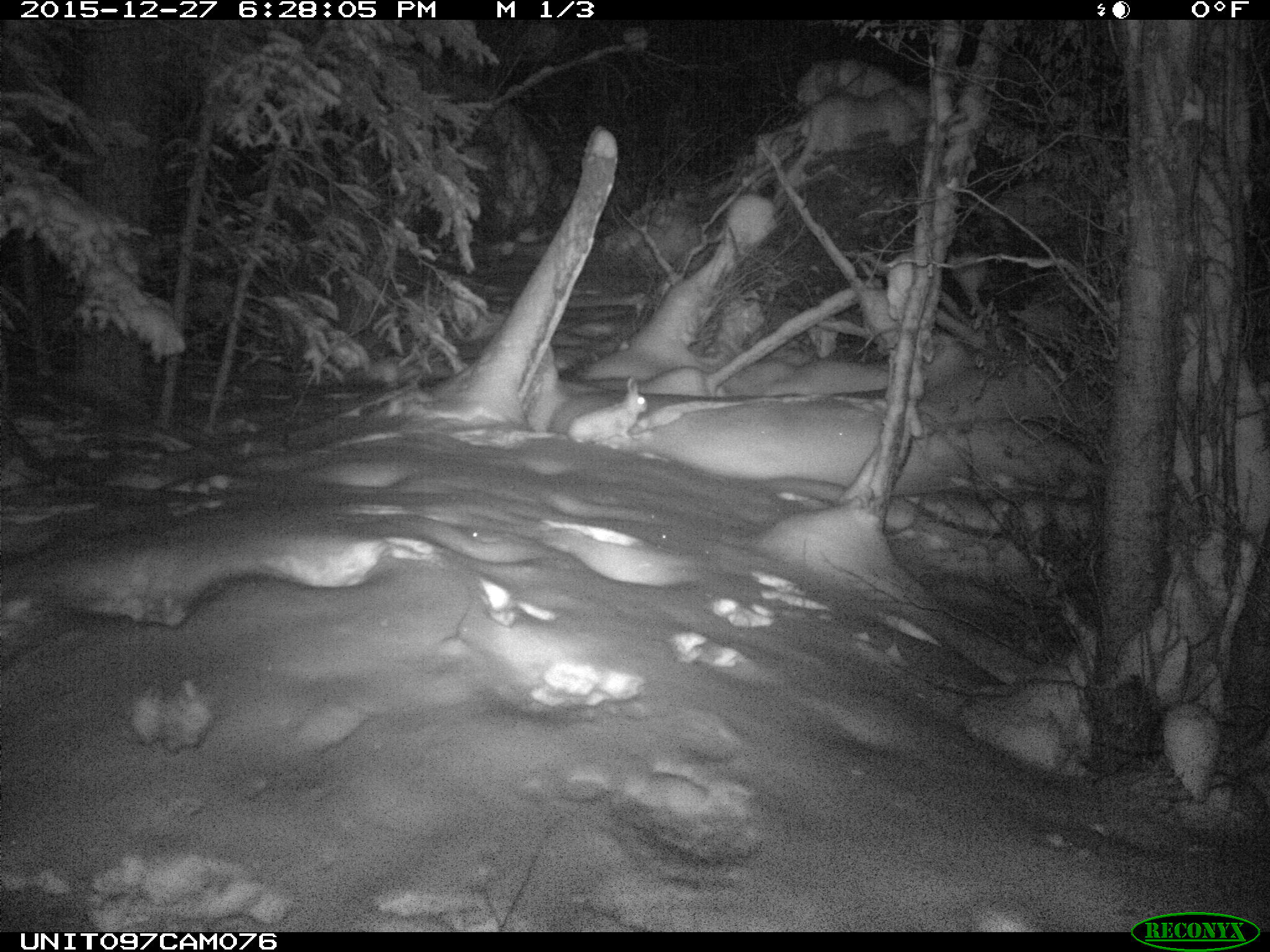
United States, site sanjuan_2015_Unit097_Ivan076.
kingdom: Animalia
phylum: Chordata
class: Mammalia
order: Lagomorpha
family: Leporidae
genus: Lepus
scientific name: Lepus americanus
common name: snowshoe hare